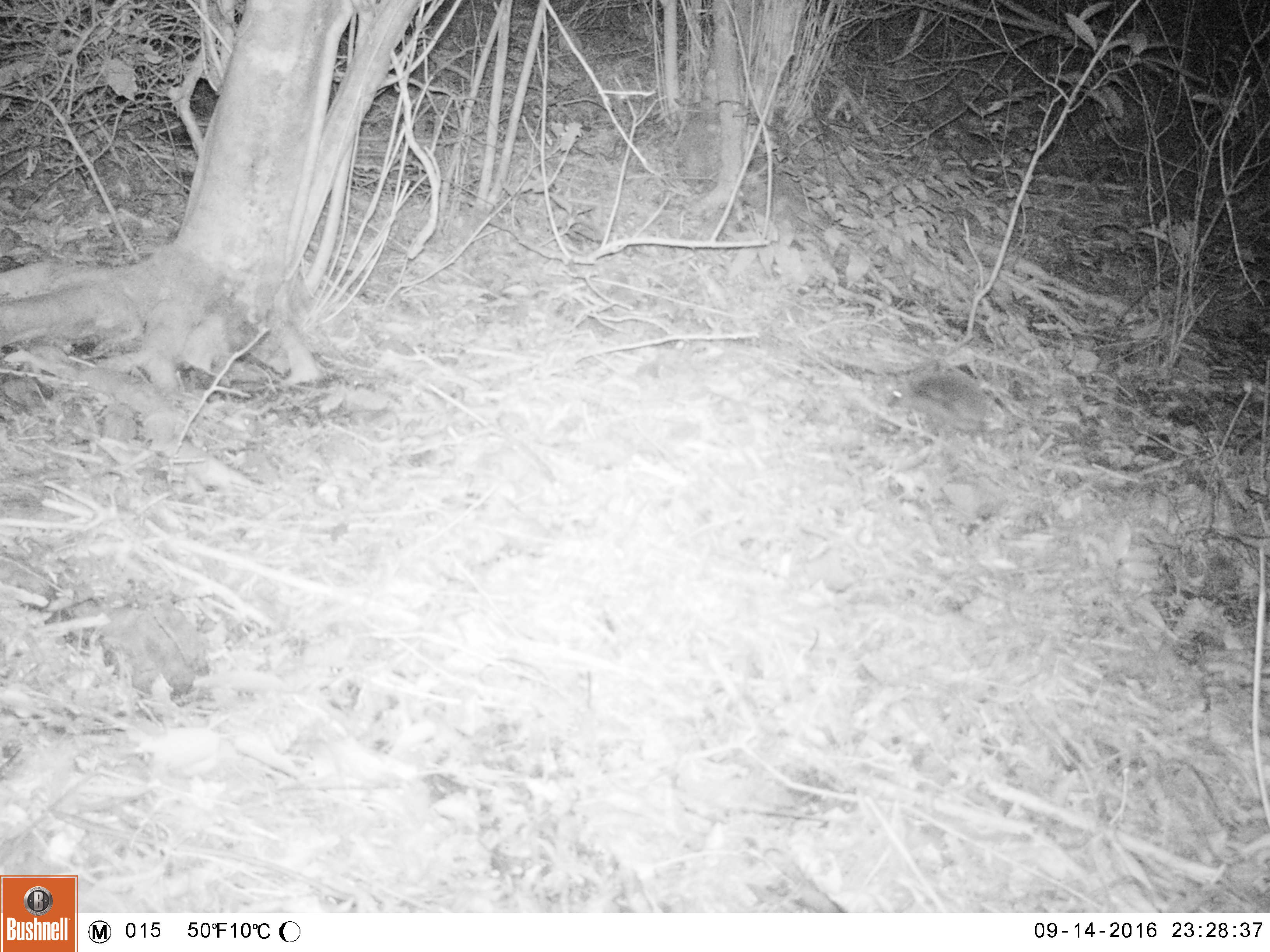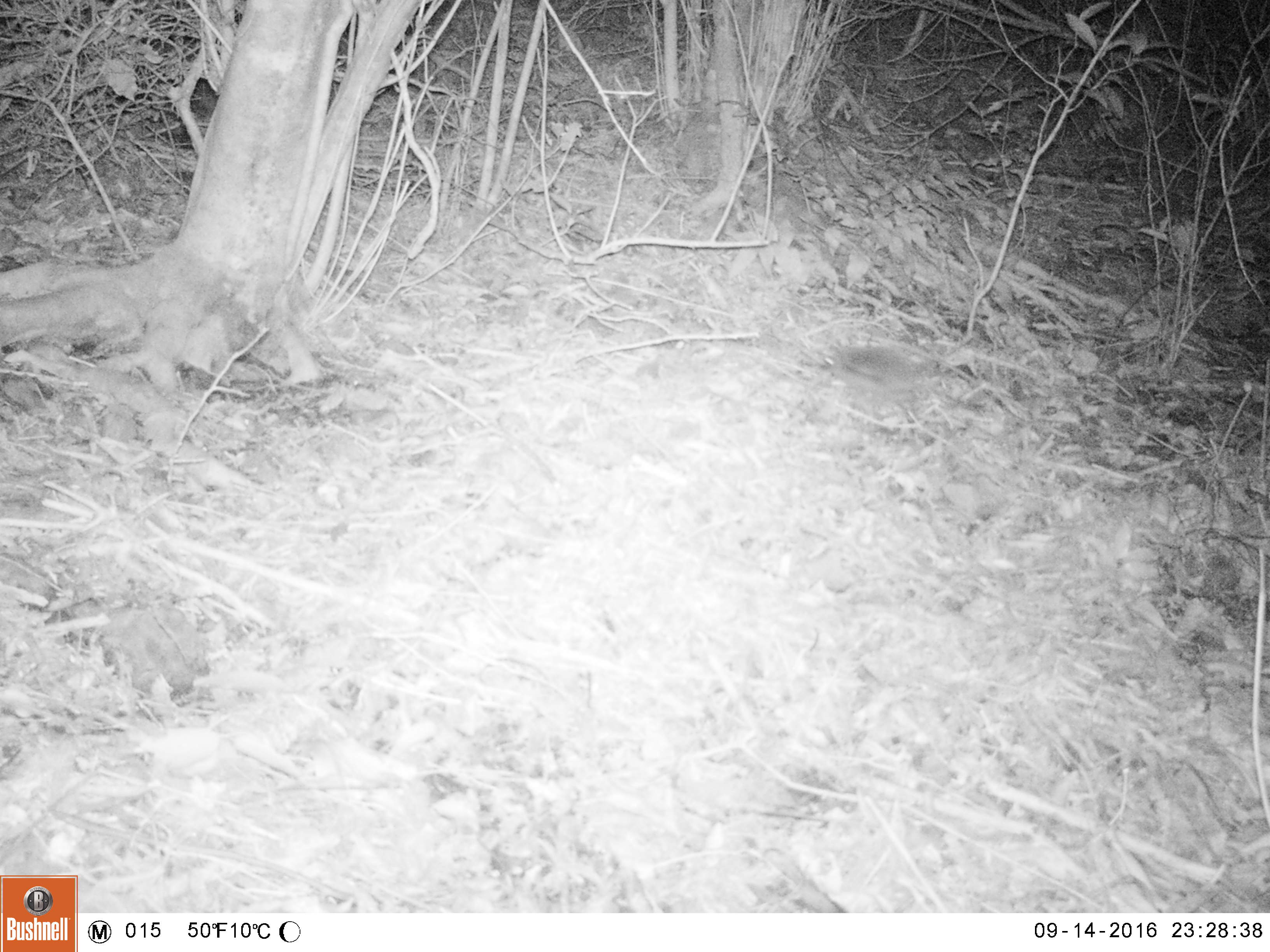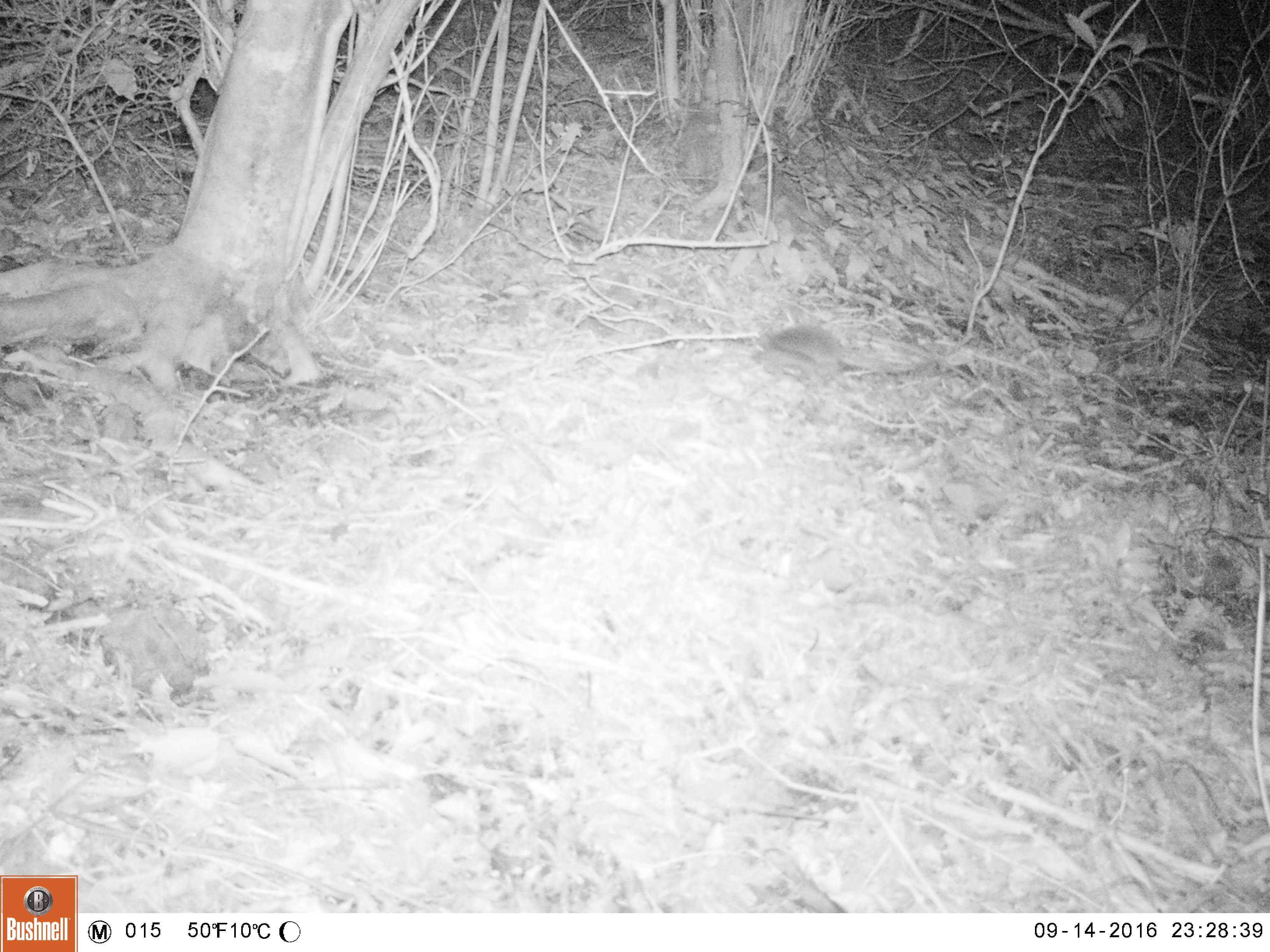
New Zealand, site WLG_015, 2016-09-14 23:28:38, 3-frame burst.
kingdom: Animalia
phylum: Chordata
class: Mammalia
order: Eulipotyphla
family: Erinaceidae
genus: Erinaceus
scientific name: Erinaceus europaeus europaeus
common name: european hedgehog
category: hedgehog